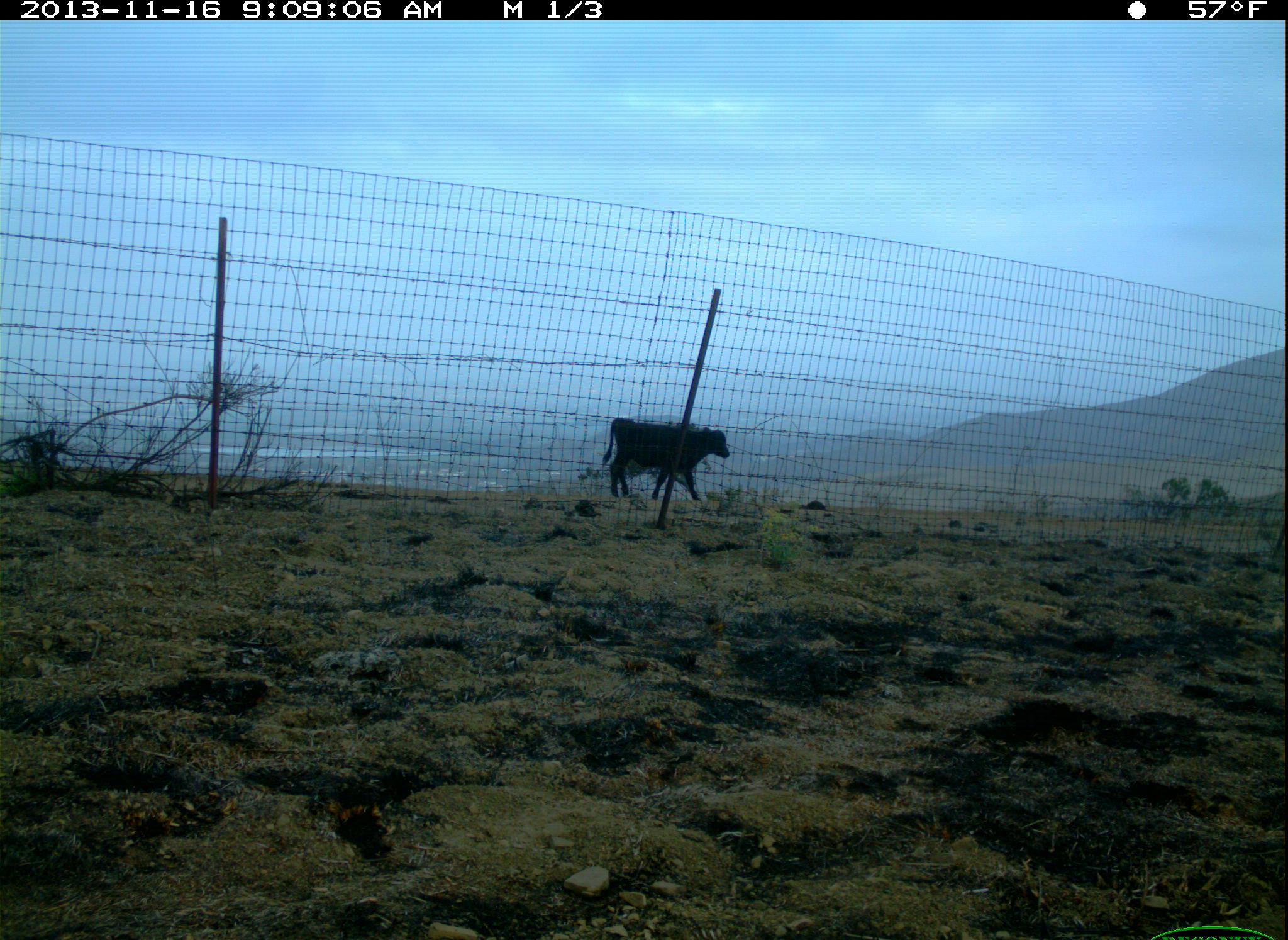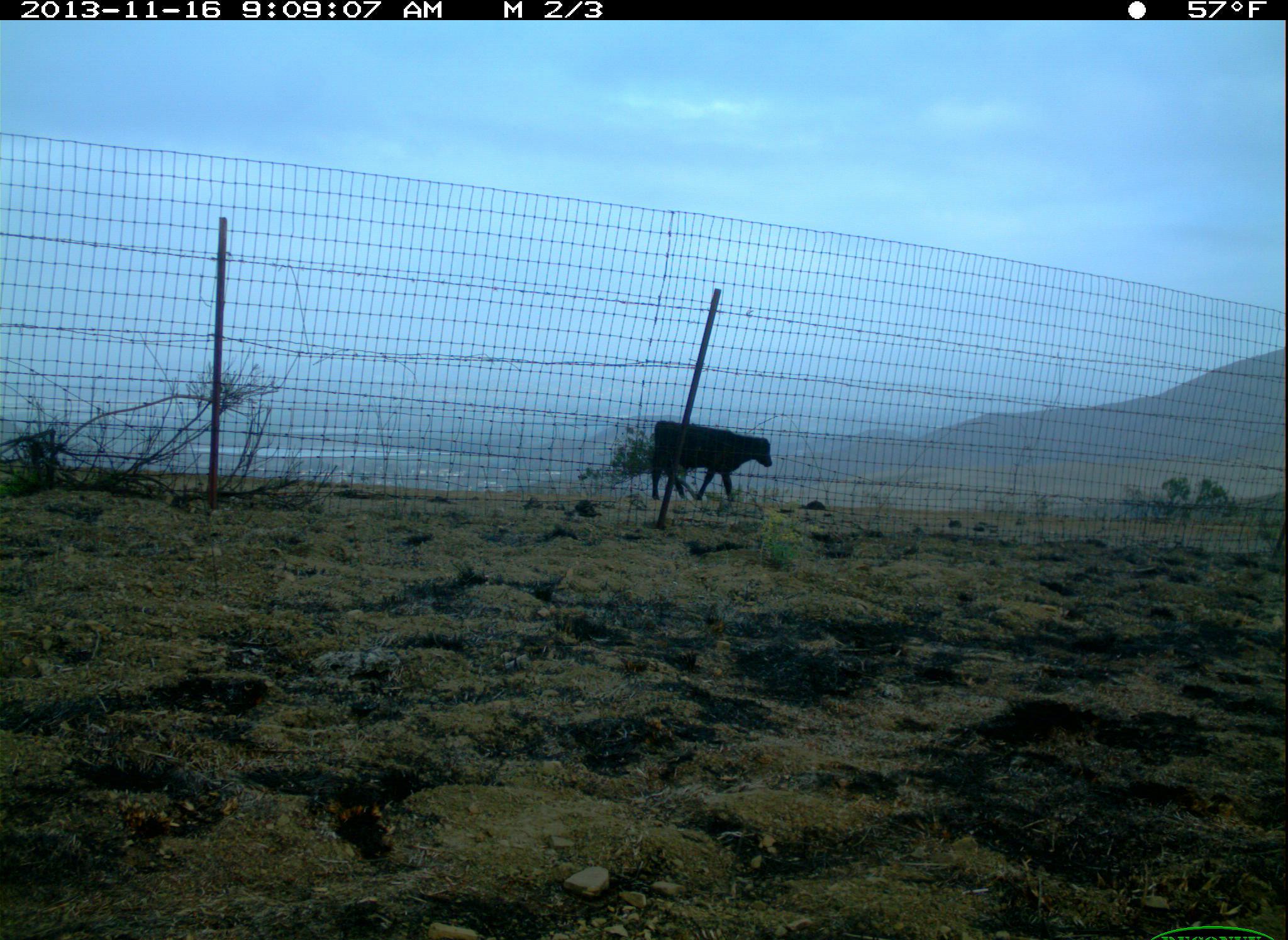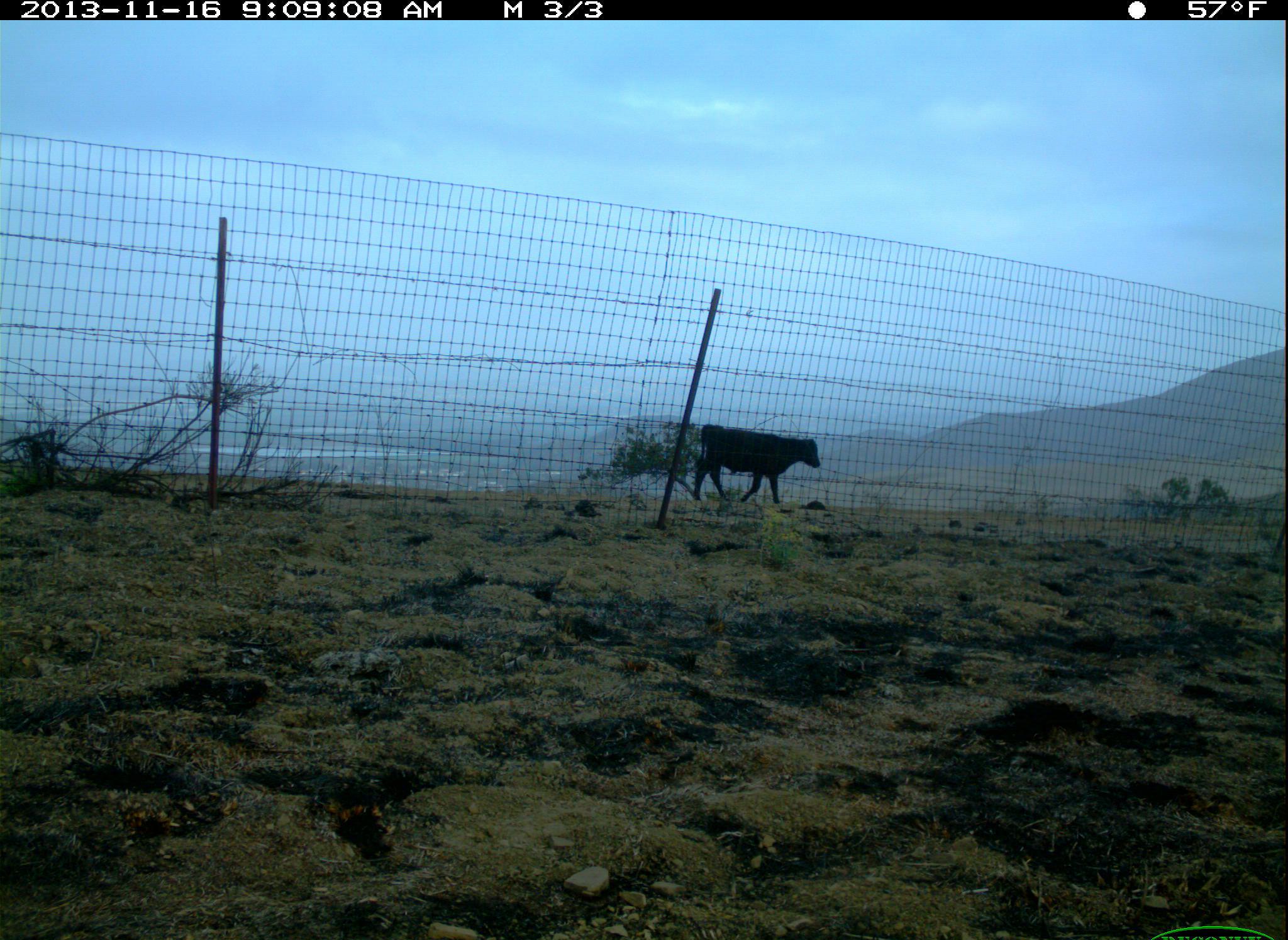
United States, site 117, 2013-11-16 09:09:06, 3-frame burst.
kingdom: Animalia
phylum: Chordata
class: Mammalia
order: Artiodactyla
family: Bovidae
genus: Bos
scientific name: Bos taurus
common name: cow